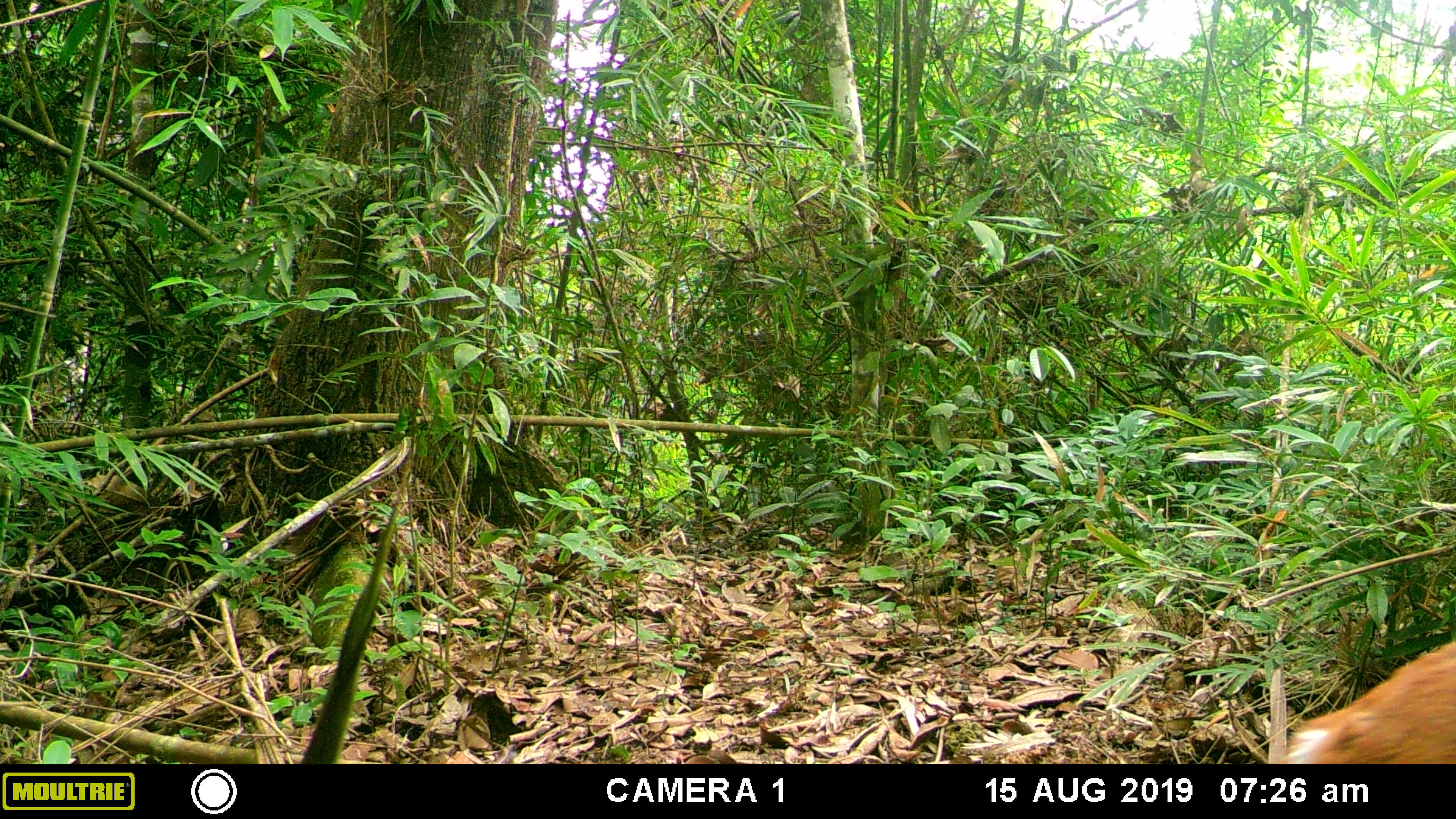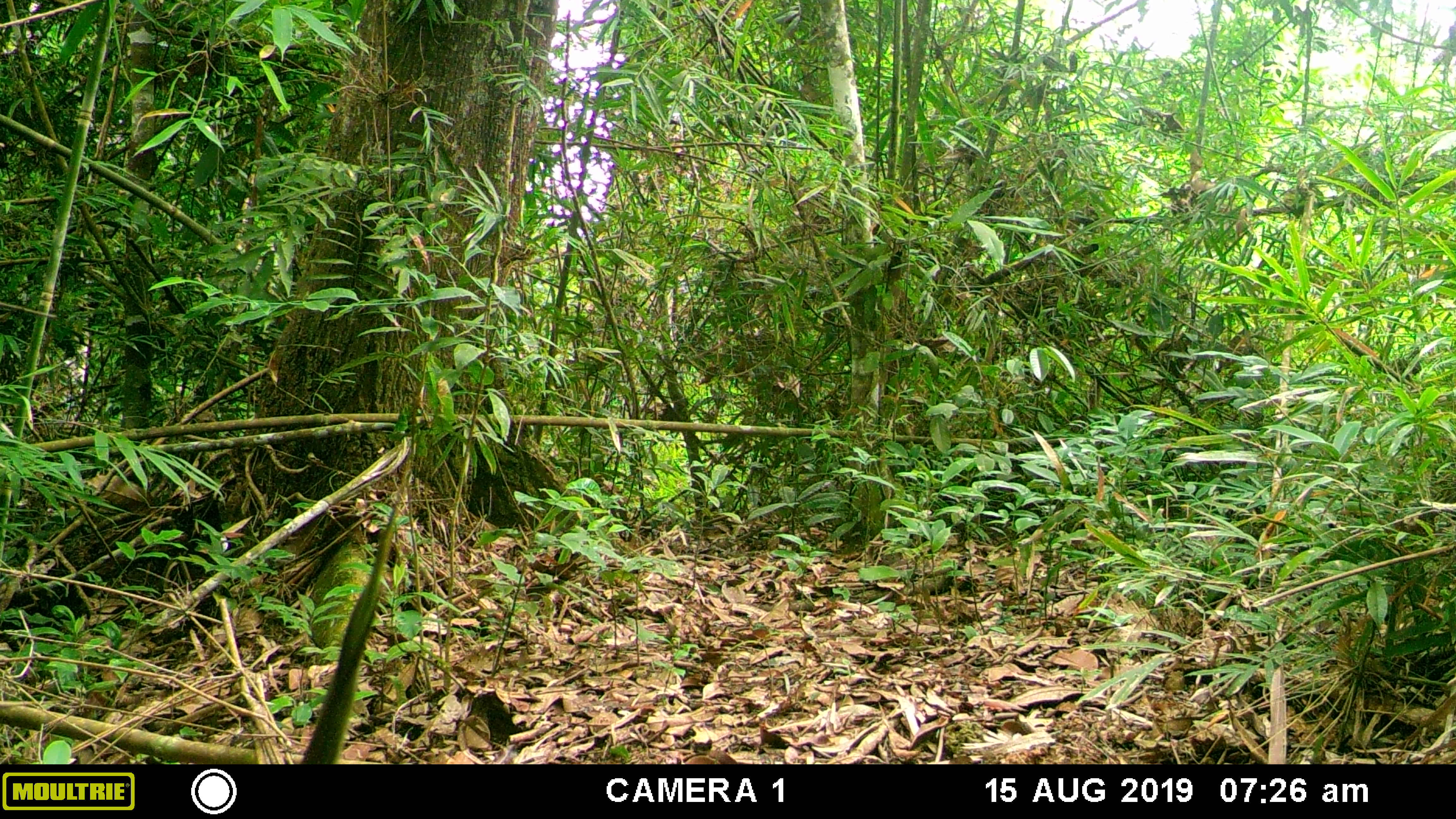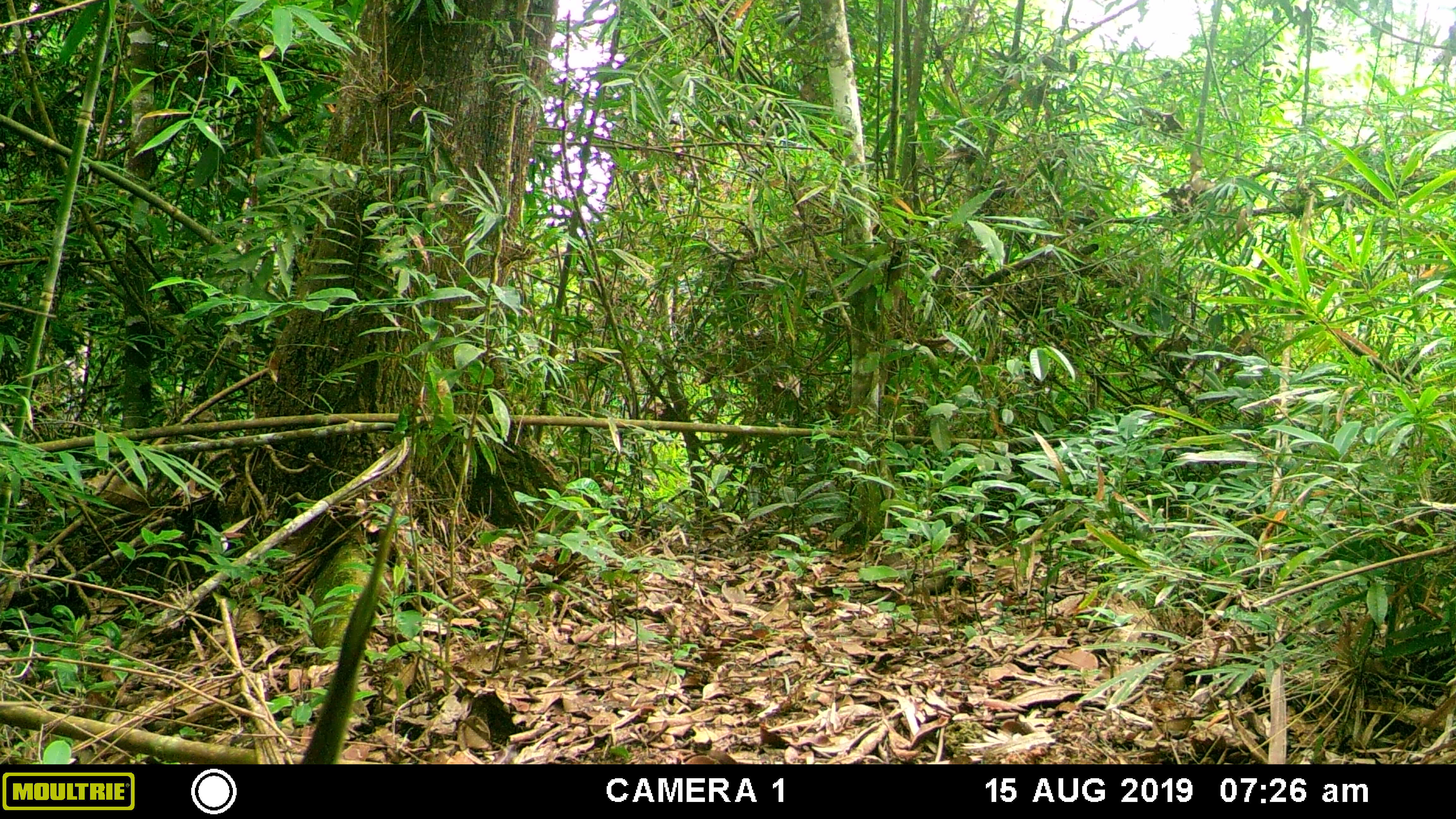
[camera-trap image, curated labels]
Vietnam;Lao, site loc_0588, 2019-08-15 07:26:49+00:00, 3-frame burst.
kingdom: Animalia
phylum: Chordata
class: Mammalia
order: Artiodactyla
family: Cervidae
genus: Muntiacus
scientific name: Muntiacus muntjak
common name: red muntjac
Red muntjac (Muntiacus muntjak). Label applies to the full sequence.